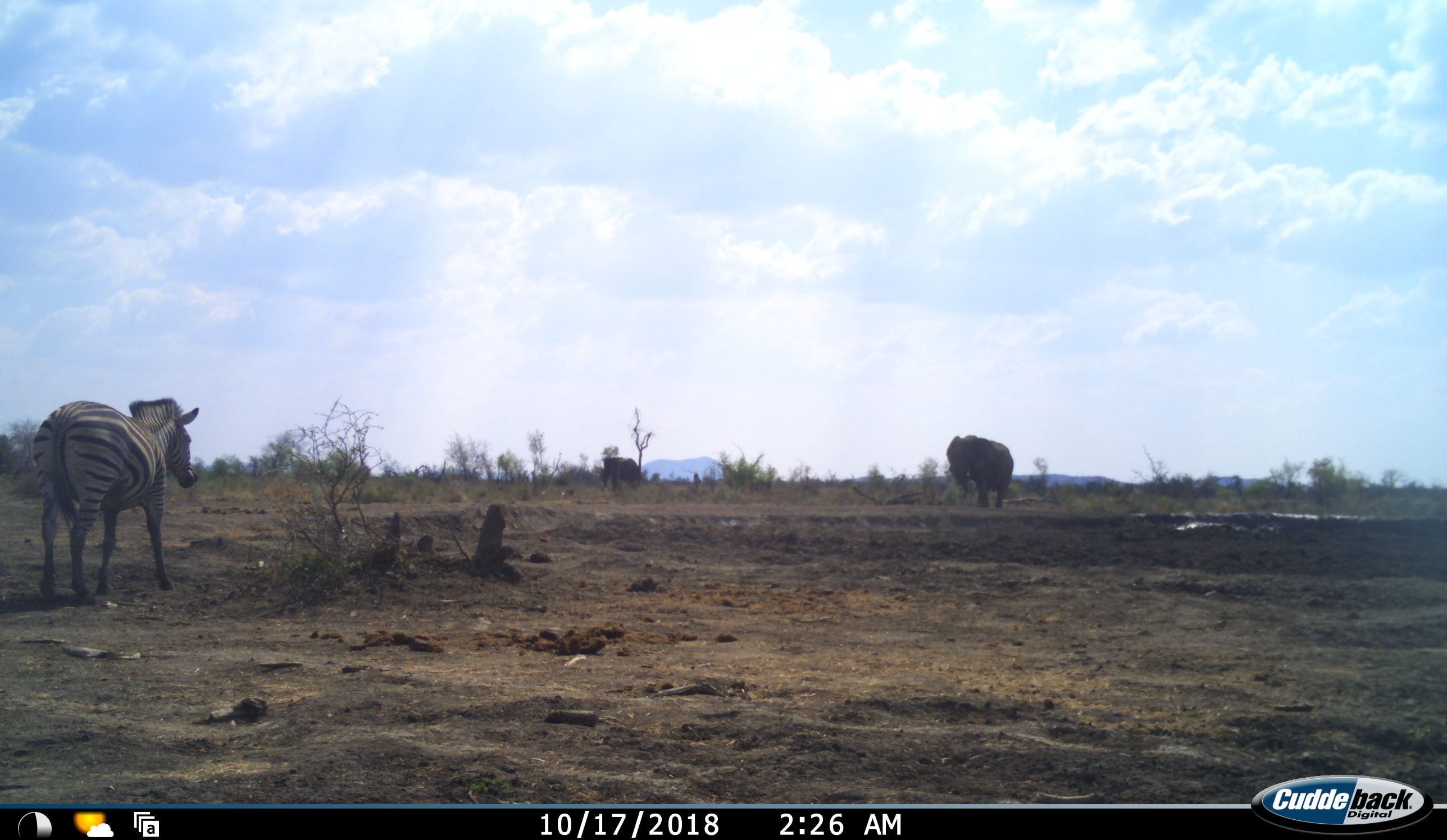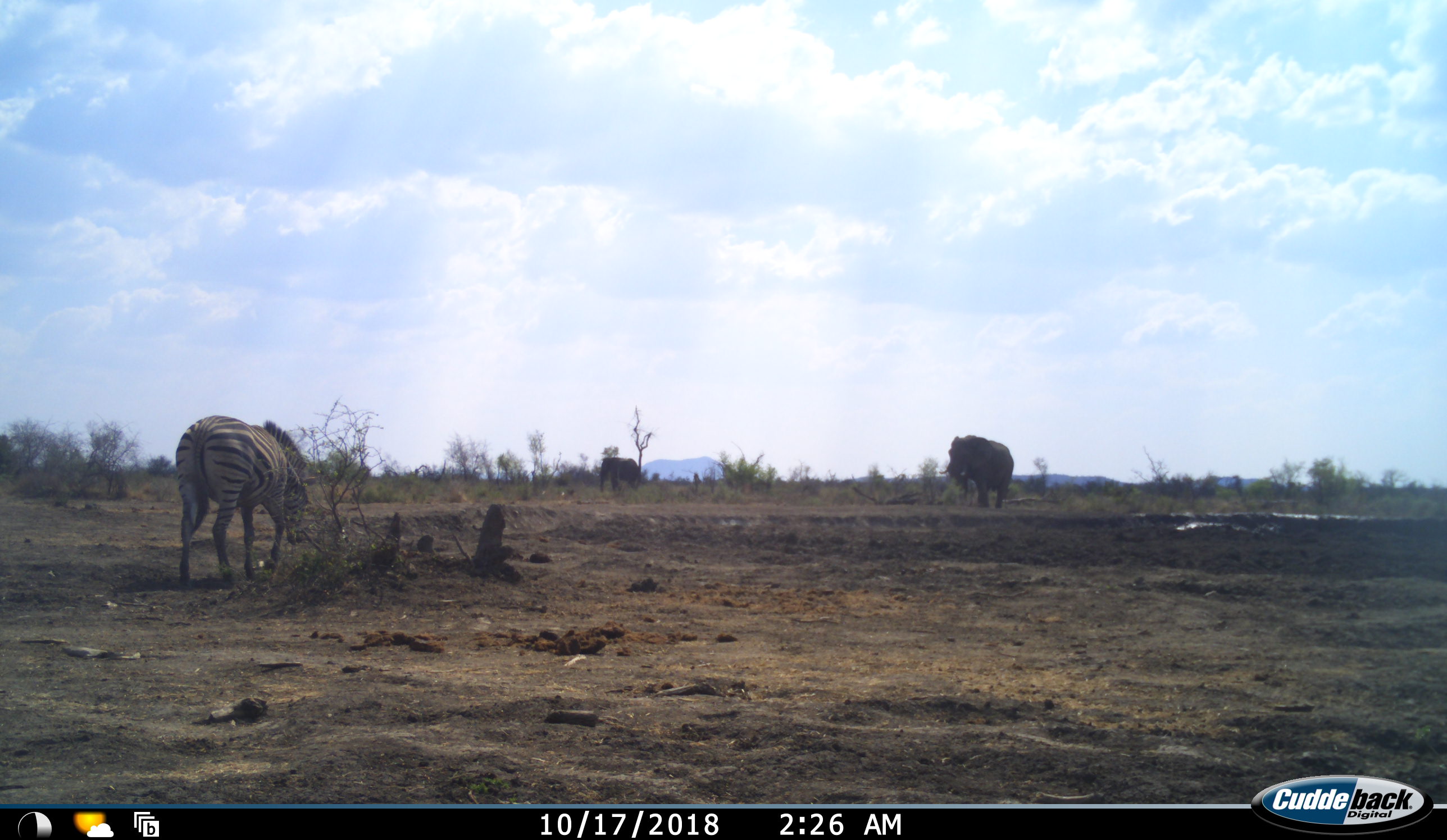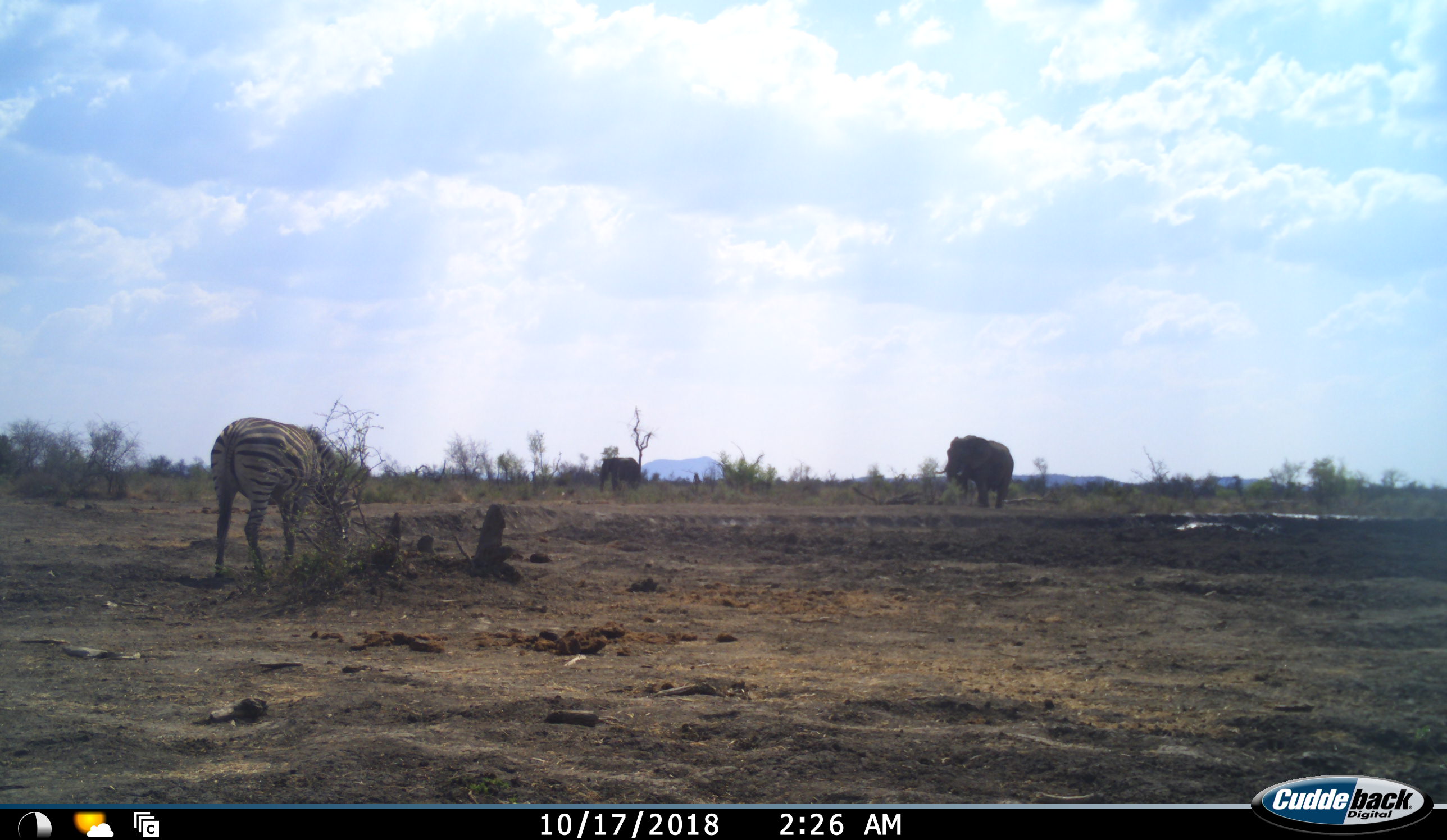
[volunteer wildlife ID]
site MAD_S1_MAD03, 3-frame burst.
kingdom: Animalia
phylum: Chordata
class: Mammalia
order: Proboscidea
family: Elephantidae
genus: Loxodonta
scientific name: Loxodonta africana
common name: african bush elephant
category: elephant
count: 2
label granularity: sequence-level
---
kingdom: Animalia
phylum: Chordata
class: Mammalia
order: Perissodactyla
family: Equidae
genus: Equus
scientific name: Equus quagga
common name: plains zebra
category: zebraplains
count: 1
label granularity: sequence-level